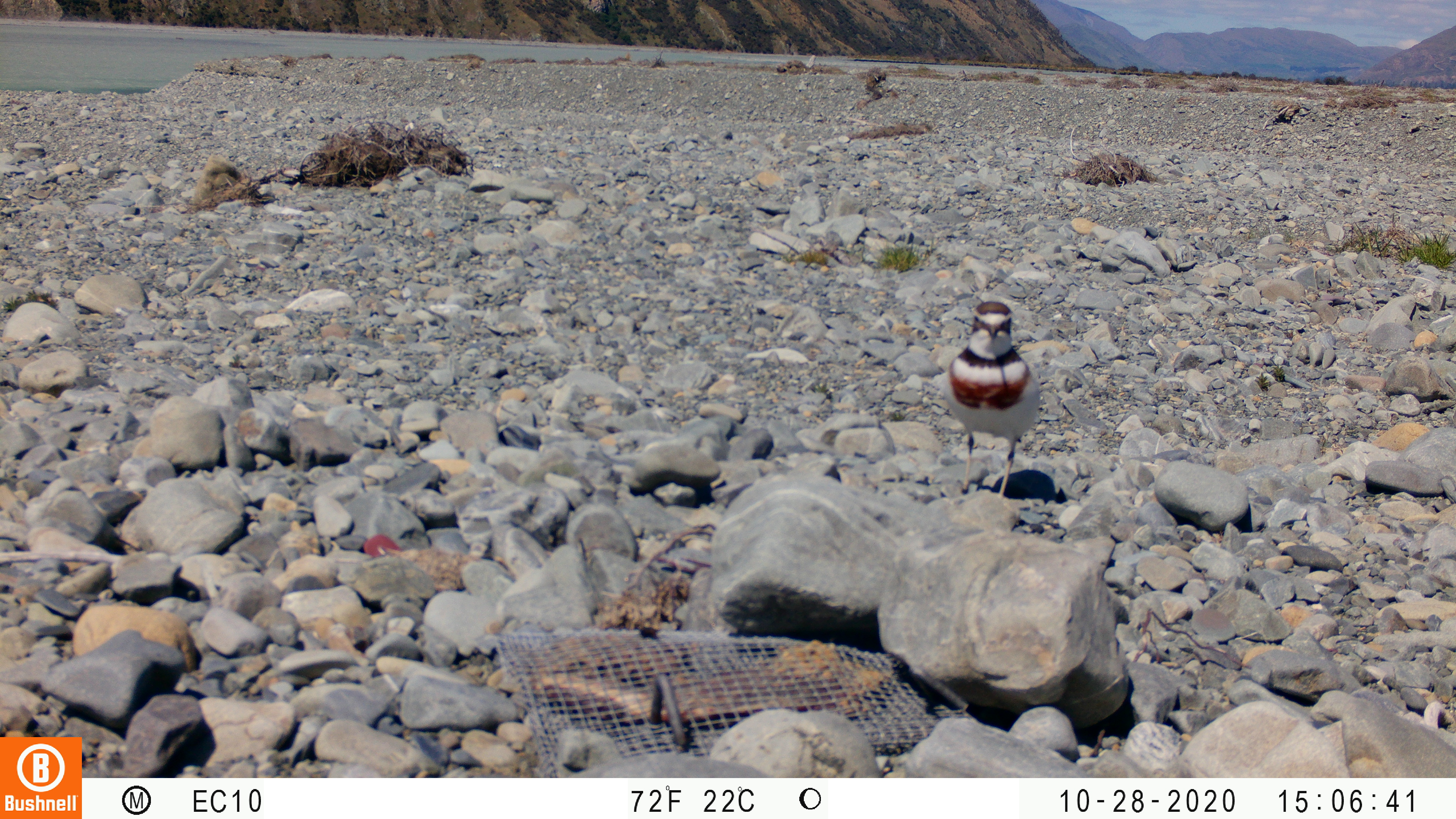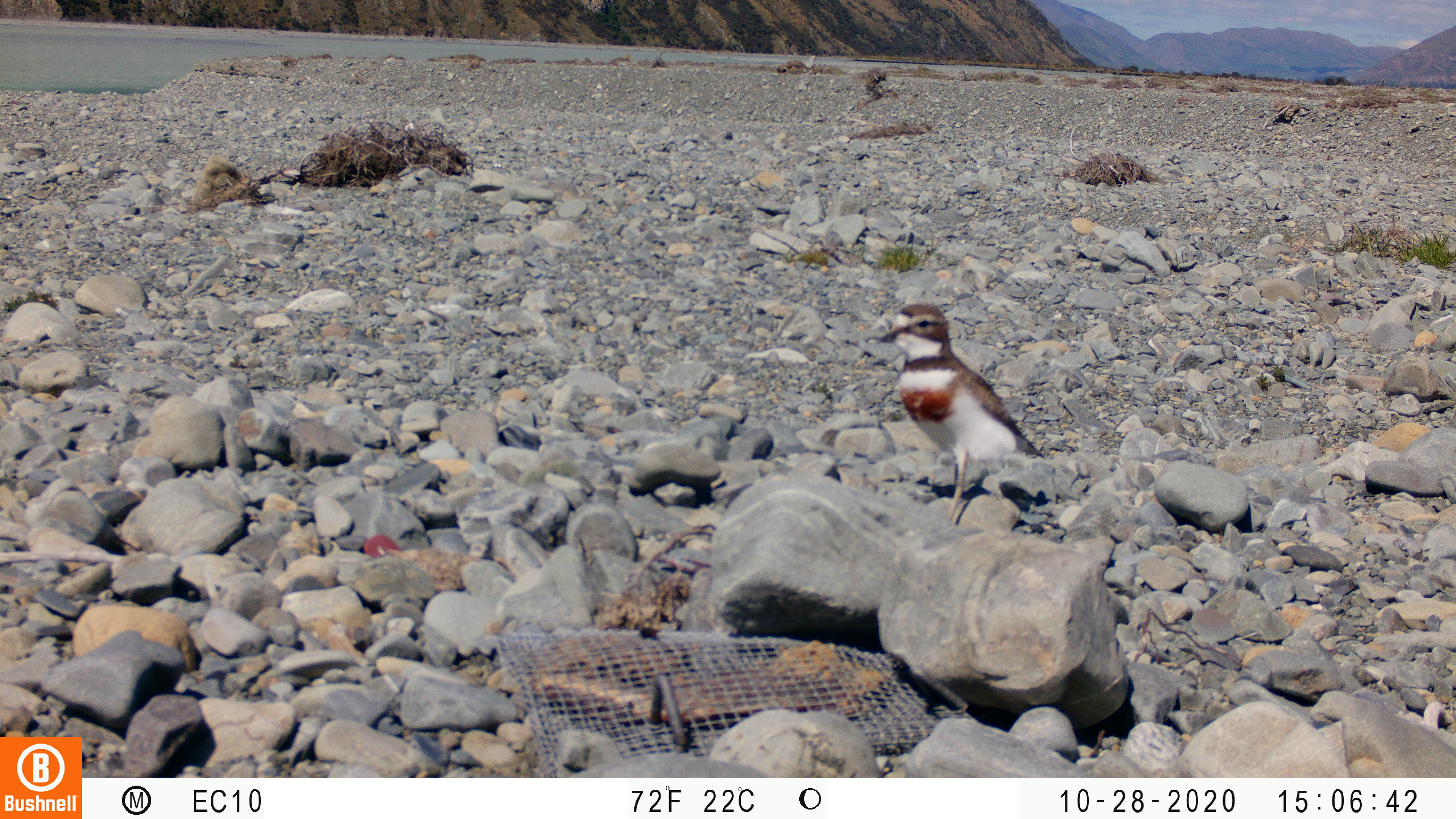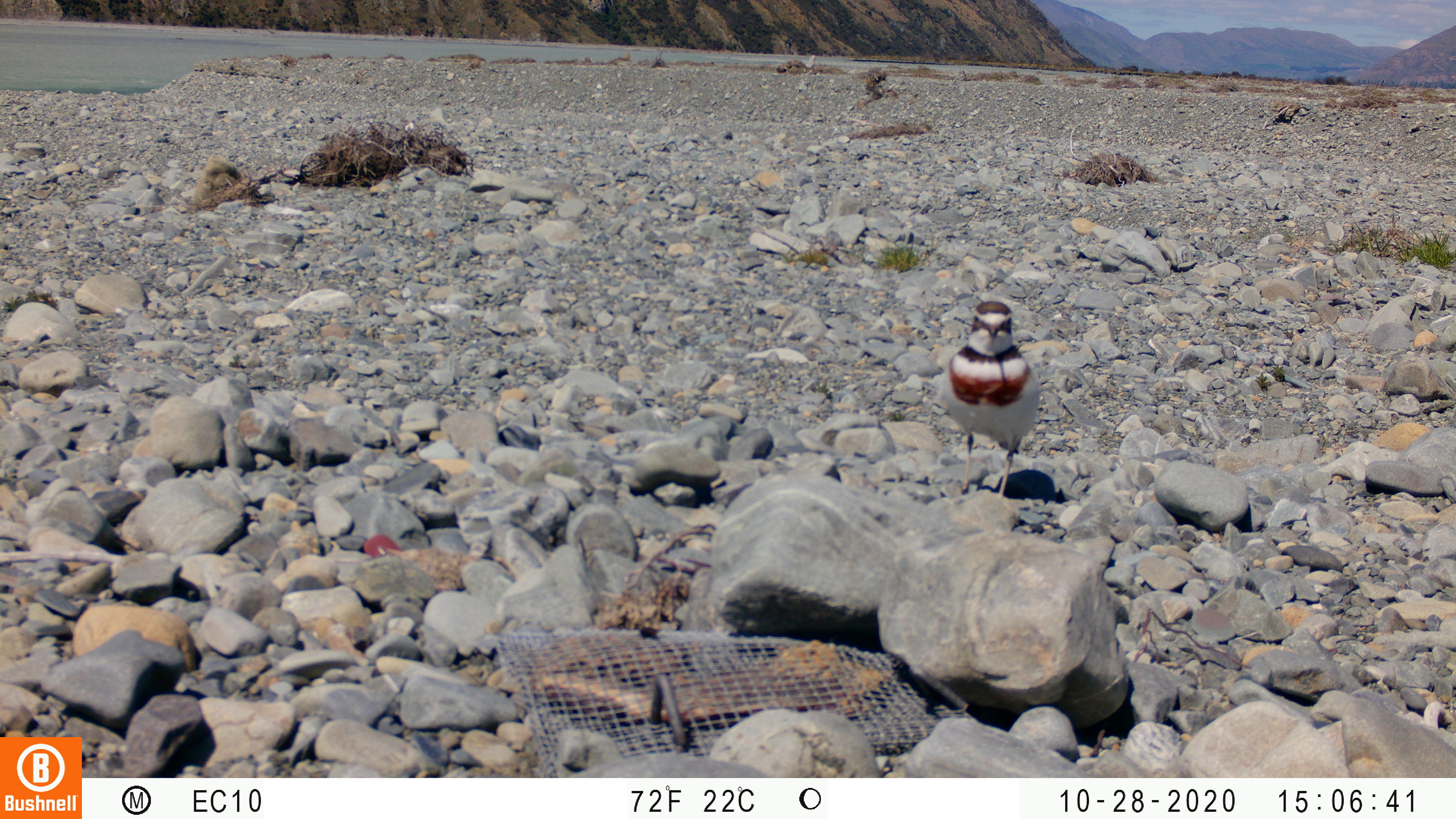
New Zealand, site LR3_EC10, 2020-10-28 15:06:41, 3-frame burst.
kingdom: Animalia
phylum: Chordata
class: Aves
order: Charadriiformes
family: Charadriidae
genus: Charadrius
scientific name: Charadrius bicinctus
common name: double-banded plover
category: banded dotterel